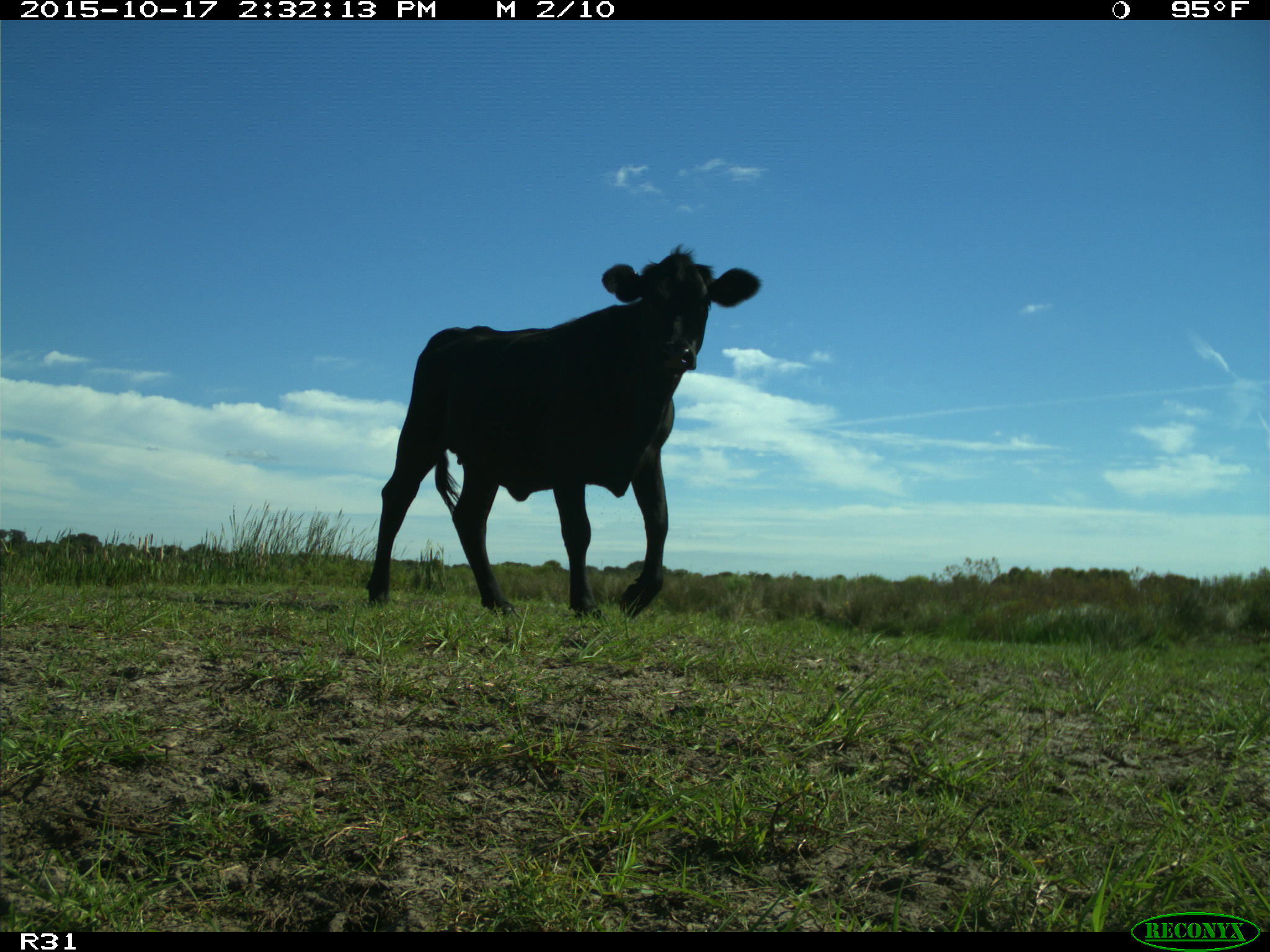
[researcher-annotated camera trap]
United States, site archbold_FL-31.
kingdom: Animalia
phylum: Chordata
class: Mammalia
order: Artiodactyla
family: Bovidae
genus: Bos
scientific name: Bos taurus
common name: domestic cow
Bos taurus (domestic cow).